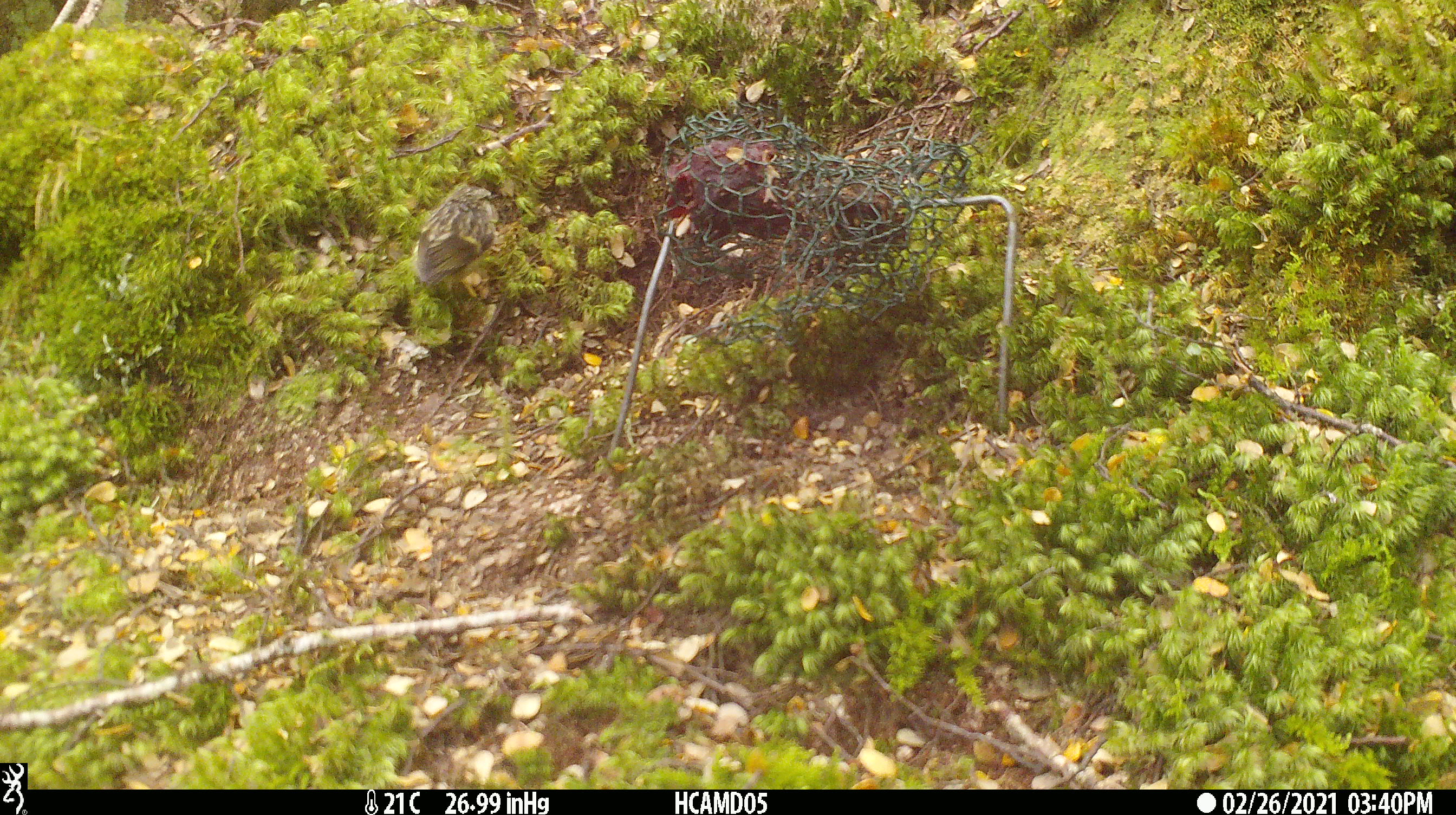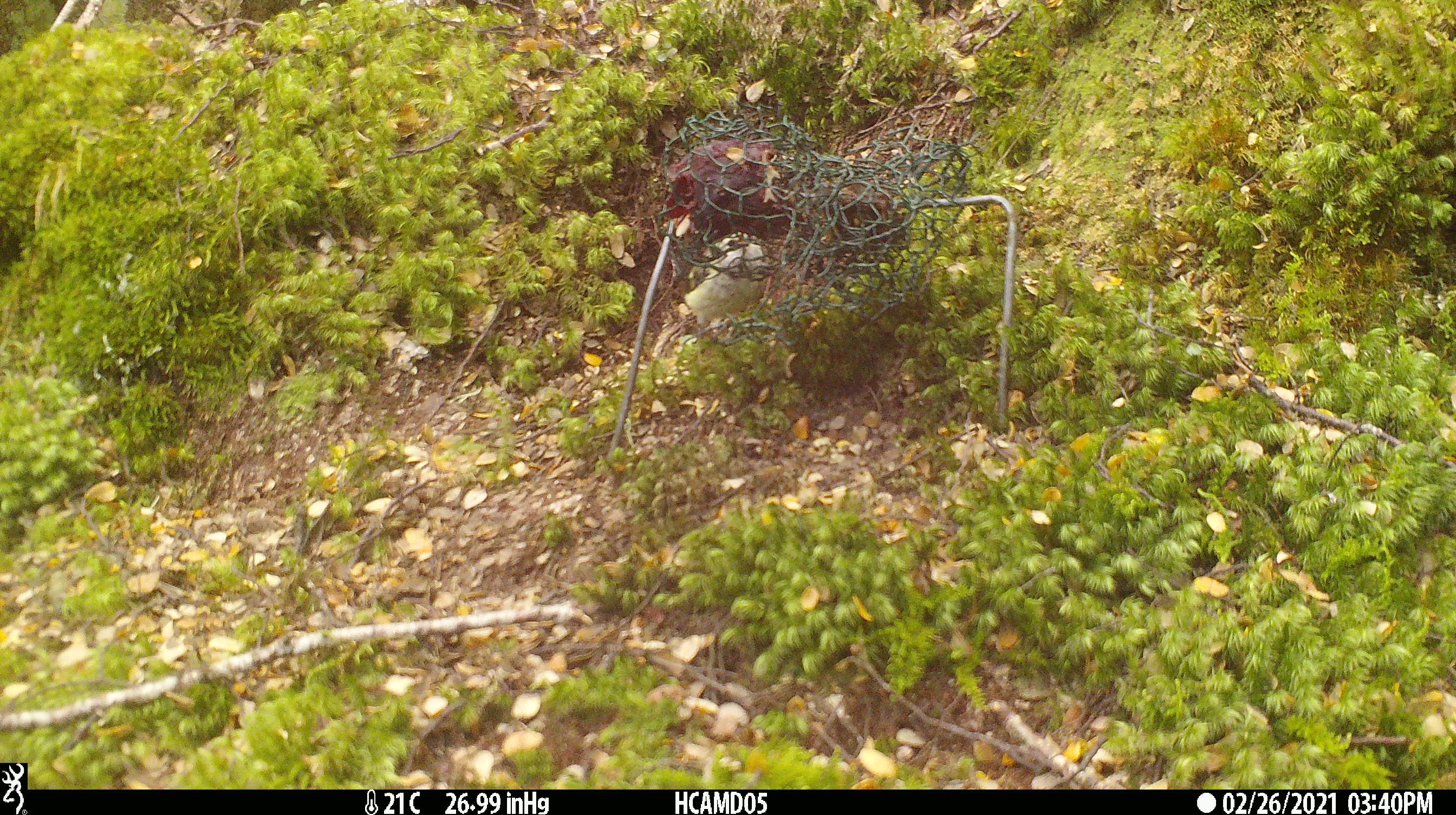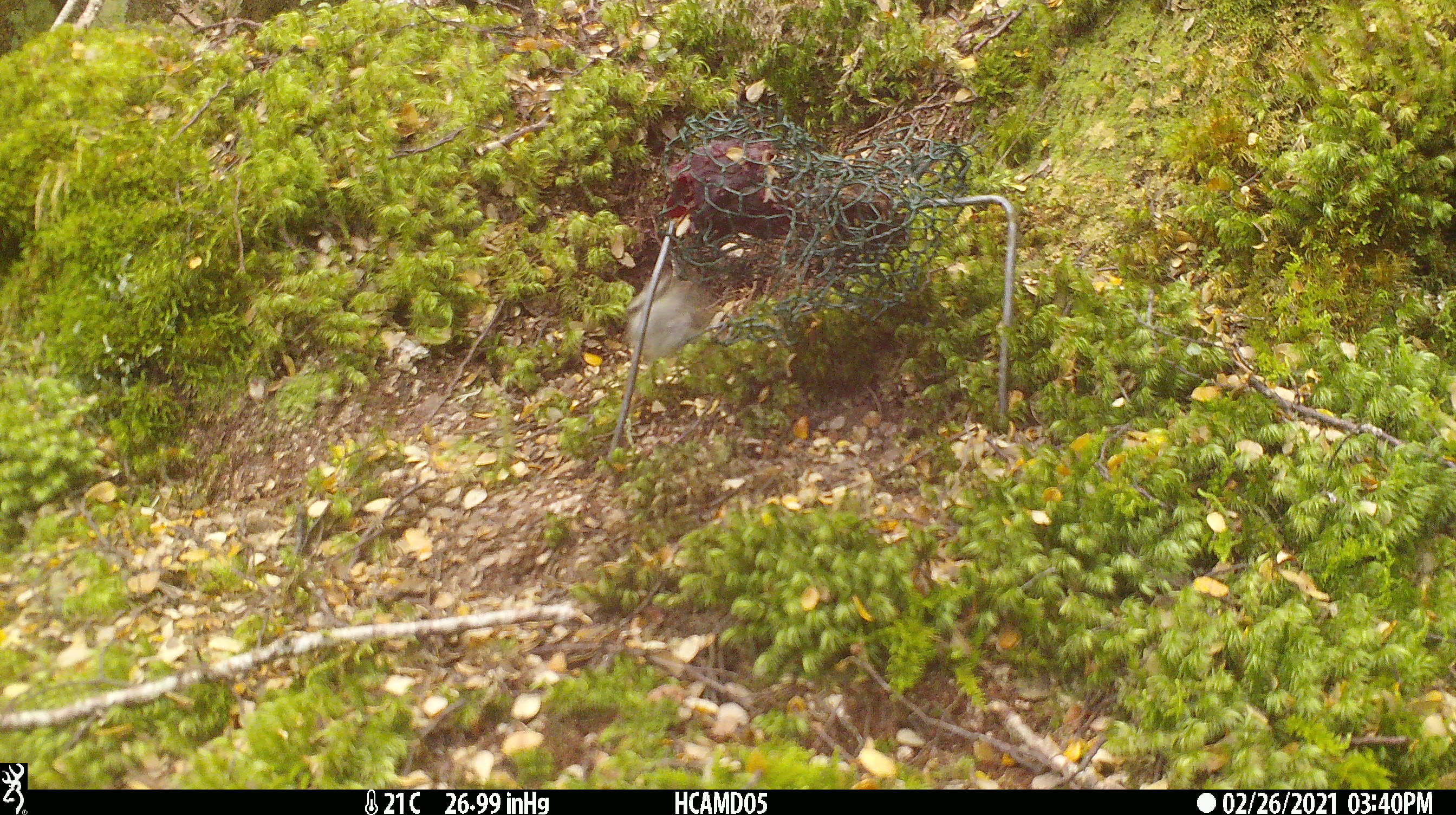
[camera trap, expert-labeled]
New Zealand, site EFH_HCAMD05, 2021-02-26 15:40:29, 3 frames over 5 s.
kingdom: Animalia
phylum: Chordata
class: Aves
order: Passeriformes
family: Acanthisittidae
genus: Acanthisitta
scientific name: Acanthisitta chloris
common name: rifleman